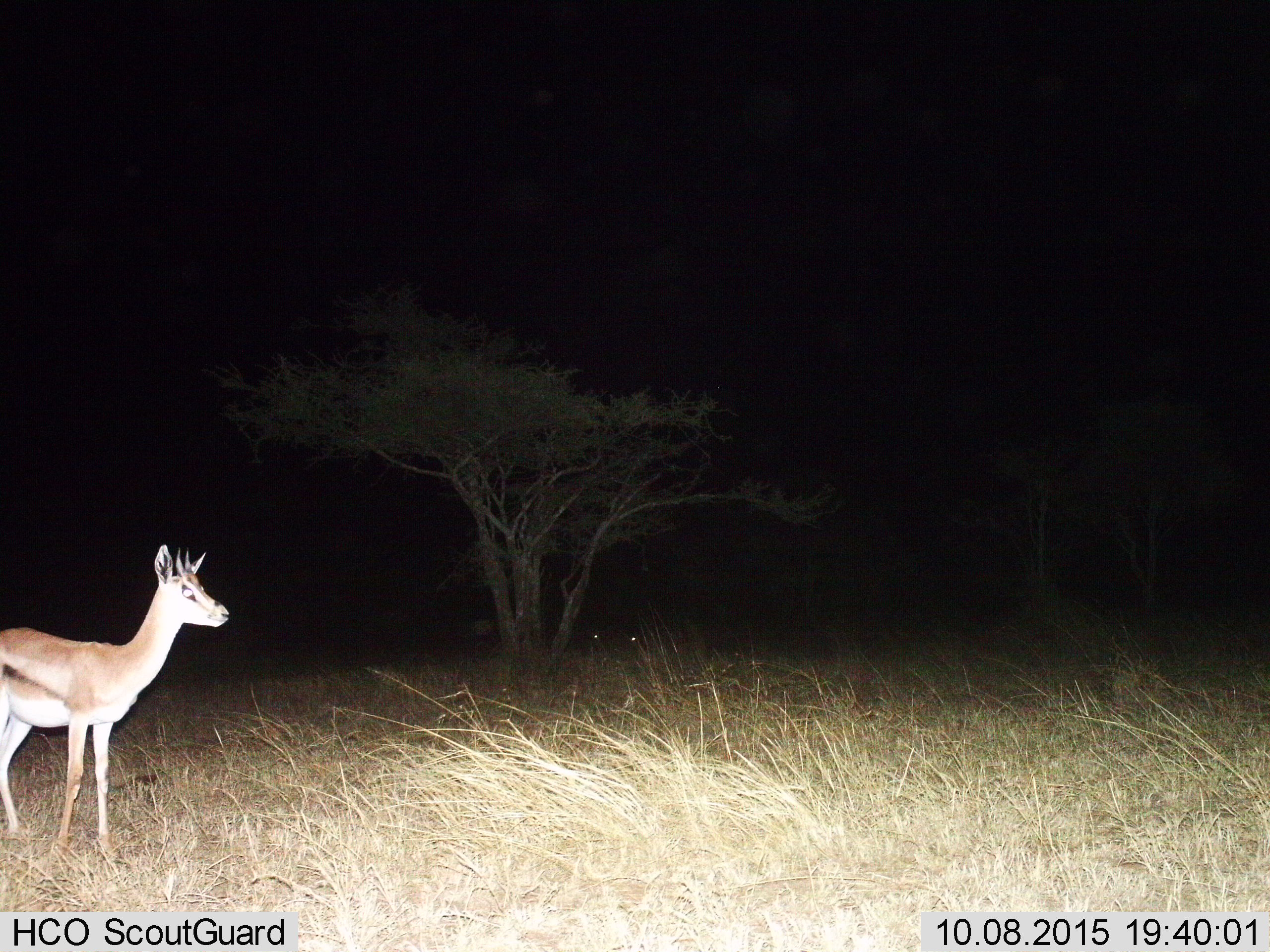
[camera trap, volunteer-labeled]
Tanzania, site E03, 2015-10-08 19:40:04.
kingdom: Animalia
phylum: Chordata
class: Mammalia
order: Artiodactyla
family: Bovidae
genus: Eudorcas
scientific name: Eudorcas thomsonii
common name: thomson's gazelle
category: gazellethomsons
Gazellethomsons (thomson's gazelle) (Eudorcas thomsonii), count 1. Behavior (volunteer vote fractions): standing 92%, resting 0%, moving 15%, interacting 0%. Young present (vote fraction): 0%. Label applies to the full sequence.